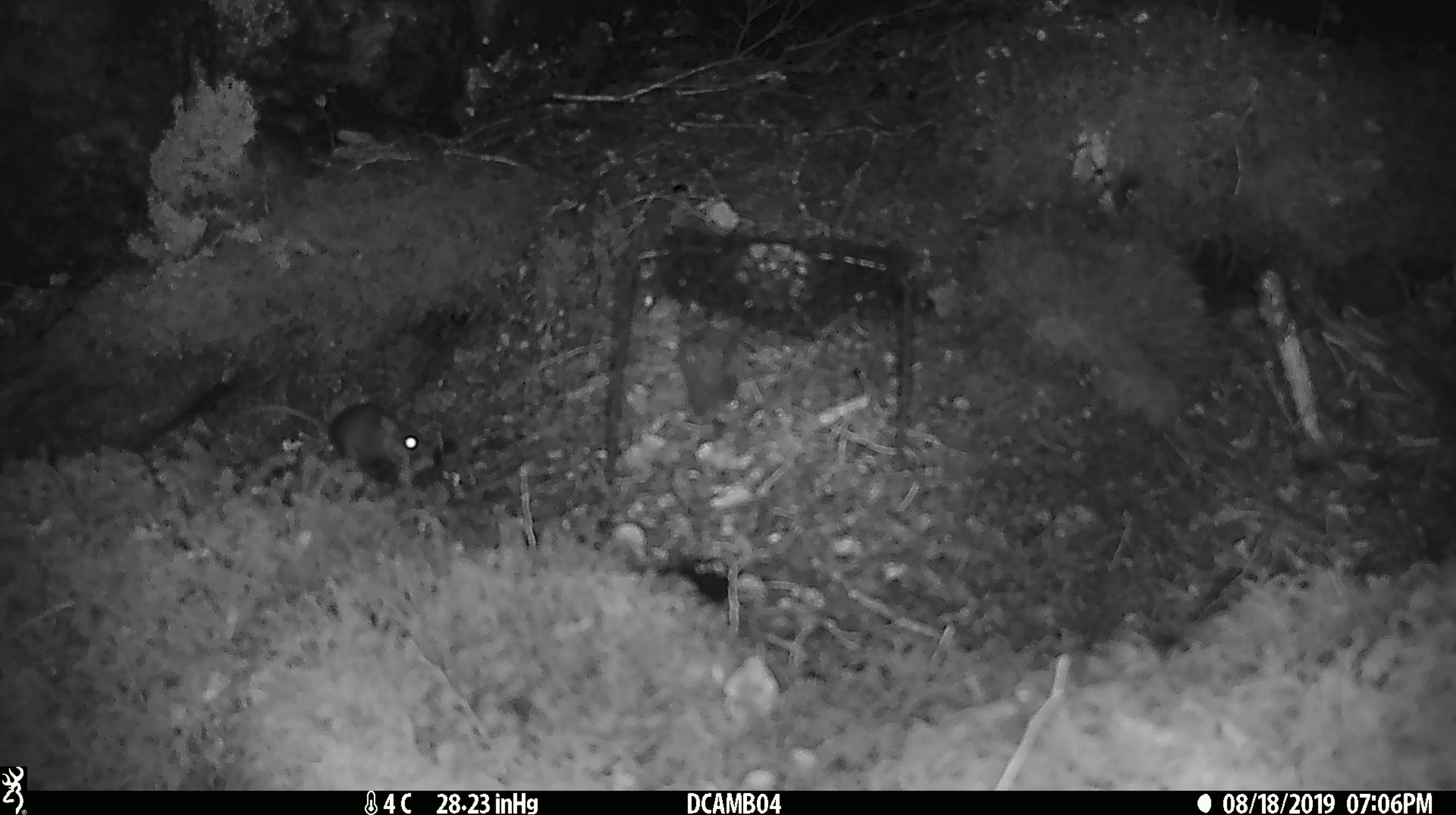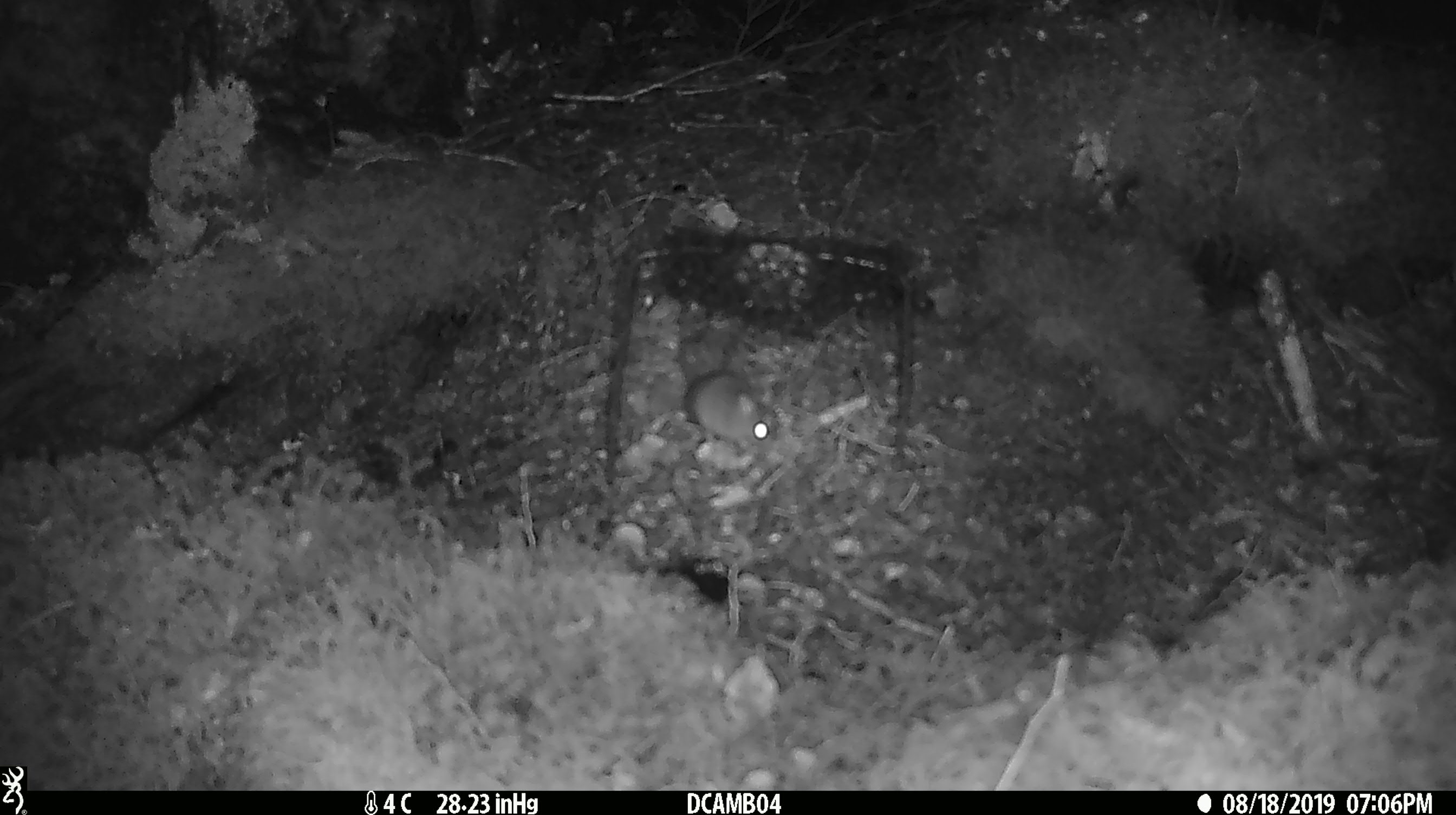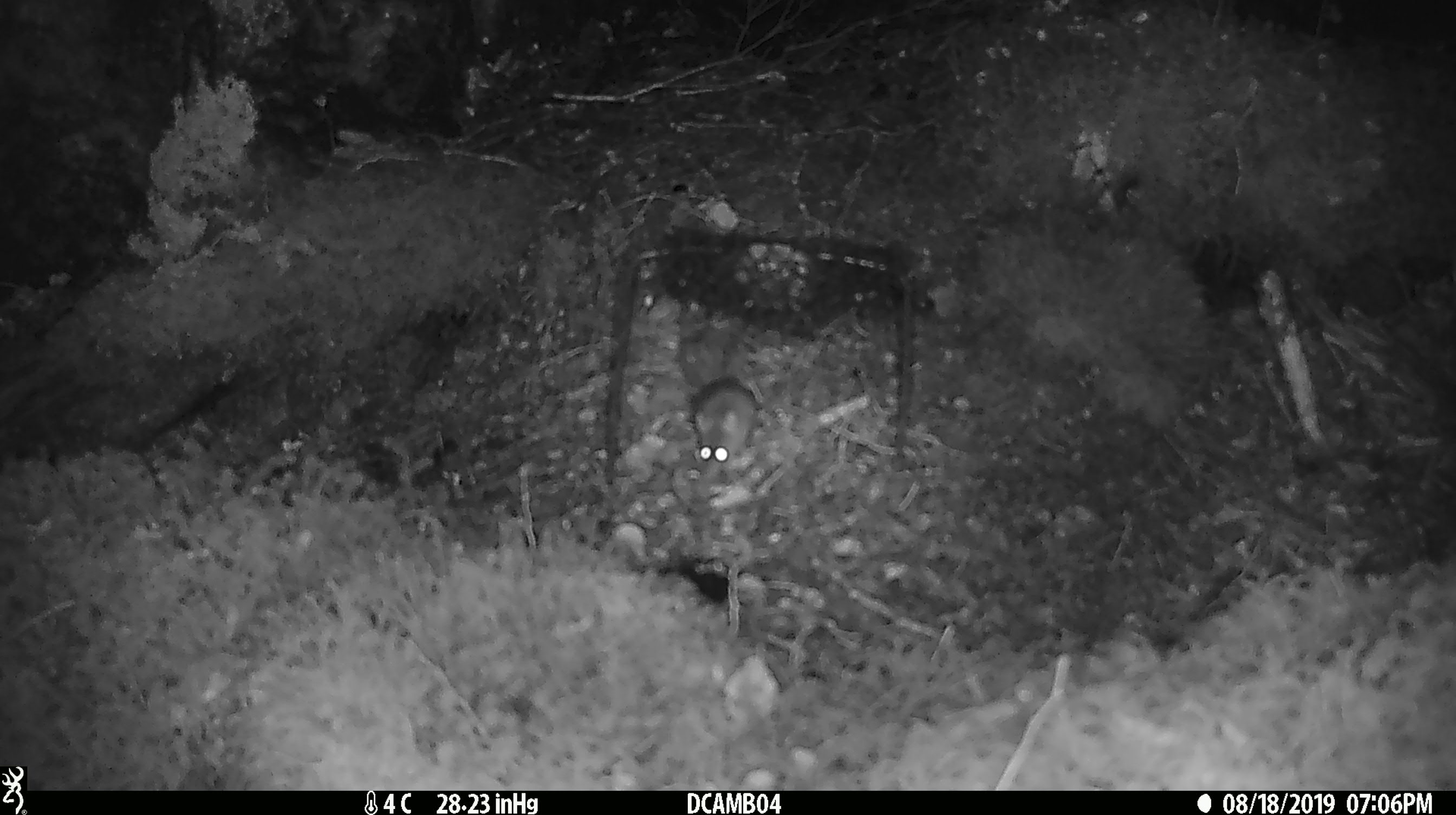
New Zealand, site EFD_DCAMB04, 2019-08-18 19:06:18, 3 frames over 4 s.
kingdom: Animalia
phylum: Chordata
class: Mammalia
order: Rodentia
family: Muridae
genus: Mus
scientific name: Mus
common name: mouse